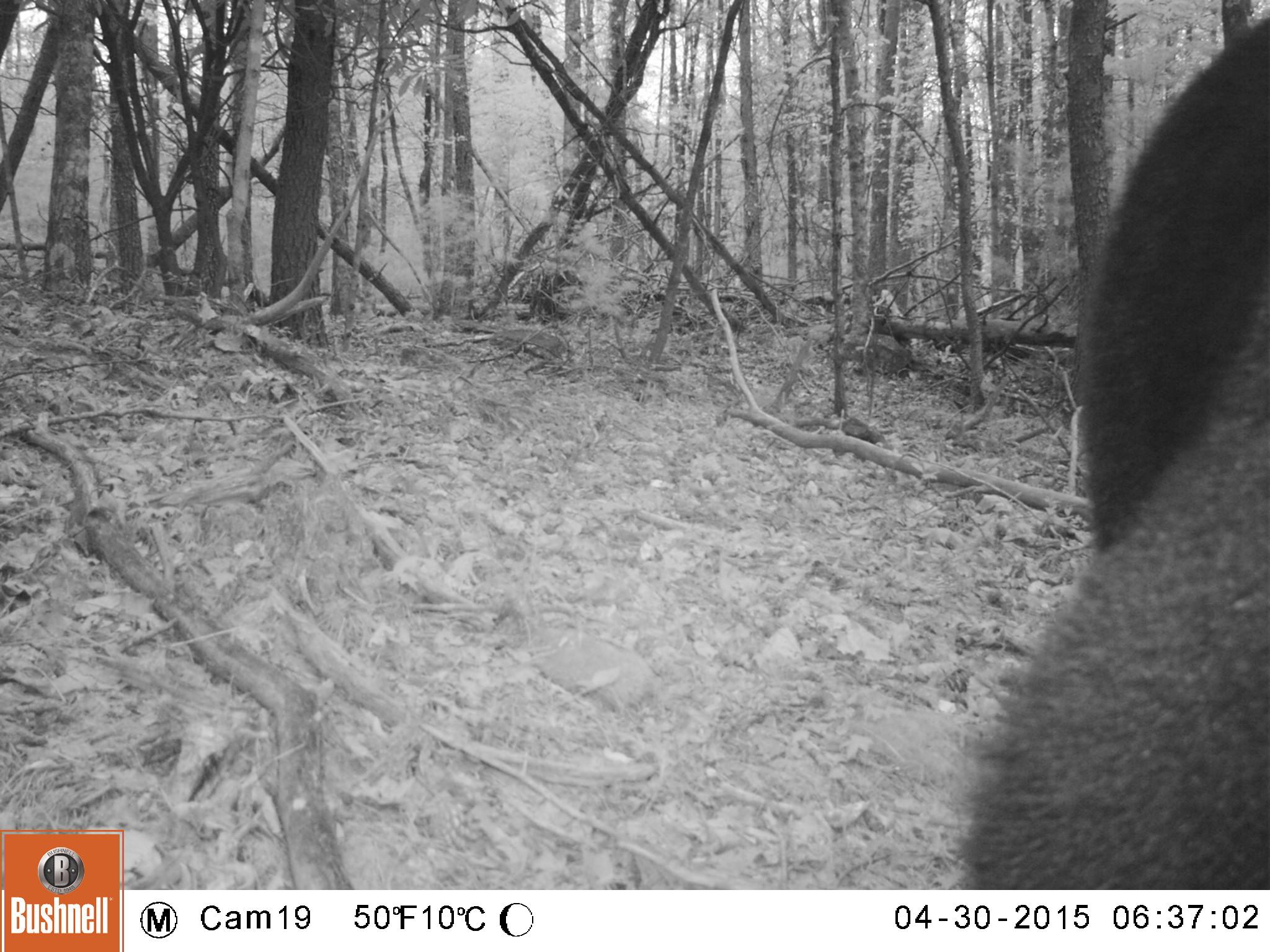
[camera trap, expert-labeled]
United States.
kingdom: Animalia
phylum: Chordata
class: Mammalia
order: Carnivora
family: Ursidae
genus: Ursus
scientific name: Ursus americanus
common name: american black bear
American Black Bear (Ursus americanus).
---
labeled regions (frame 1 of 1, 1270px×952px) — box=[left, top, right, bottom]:
American Black Bear: box=[912, 68, 1269, 888]